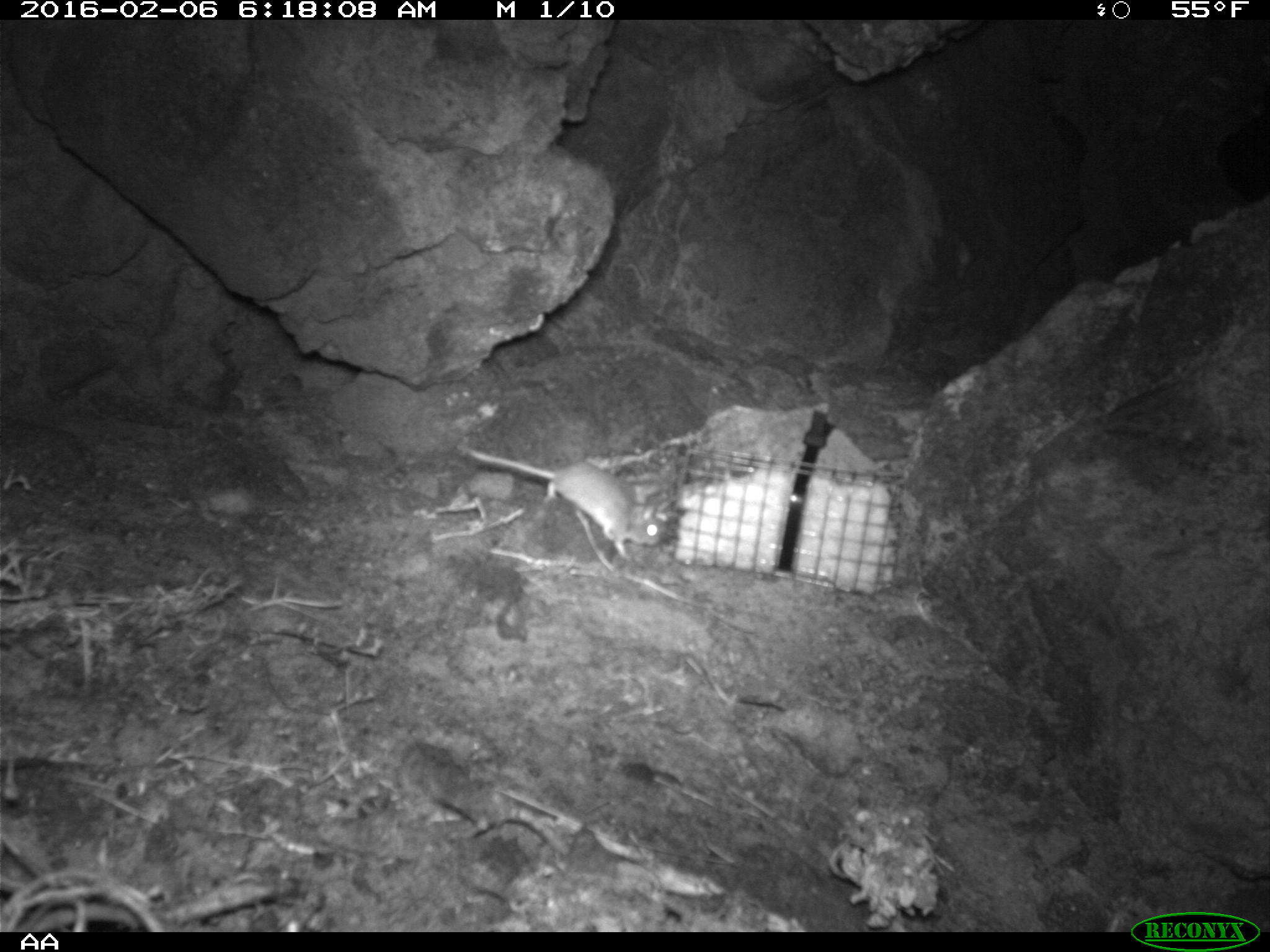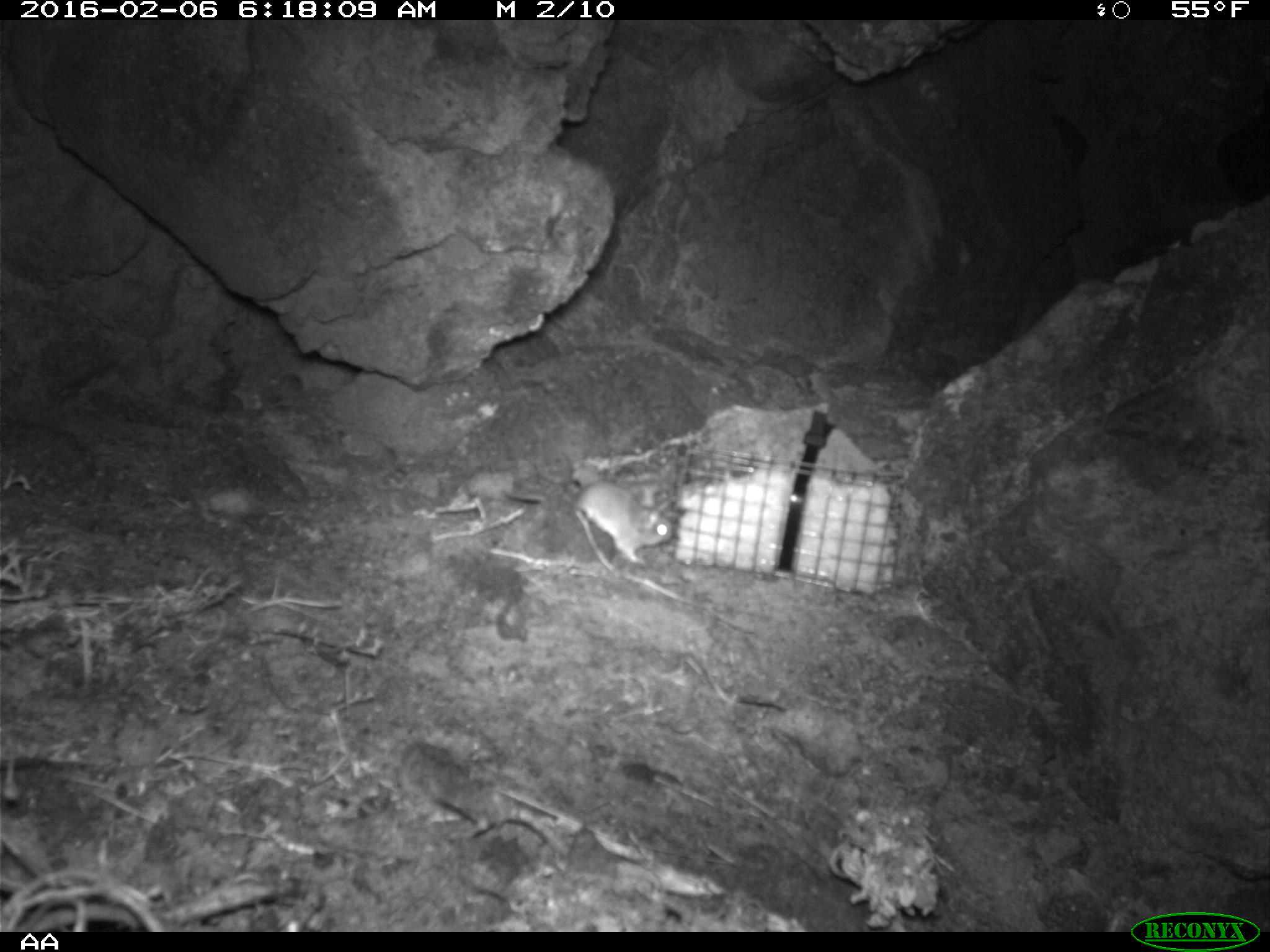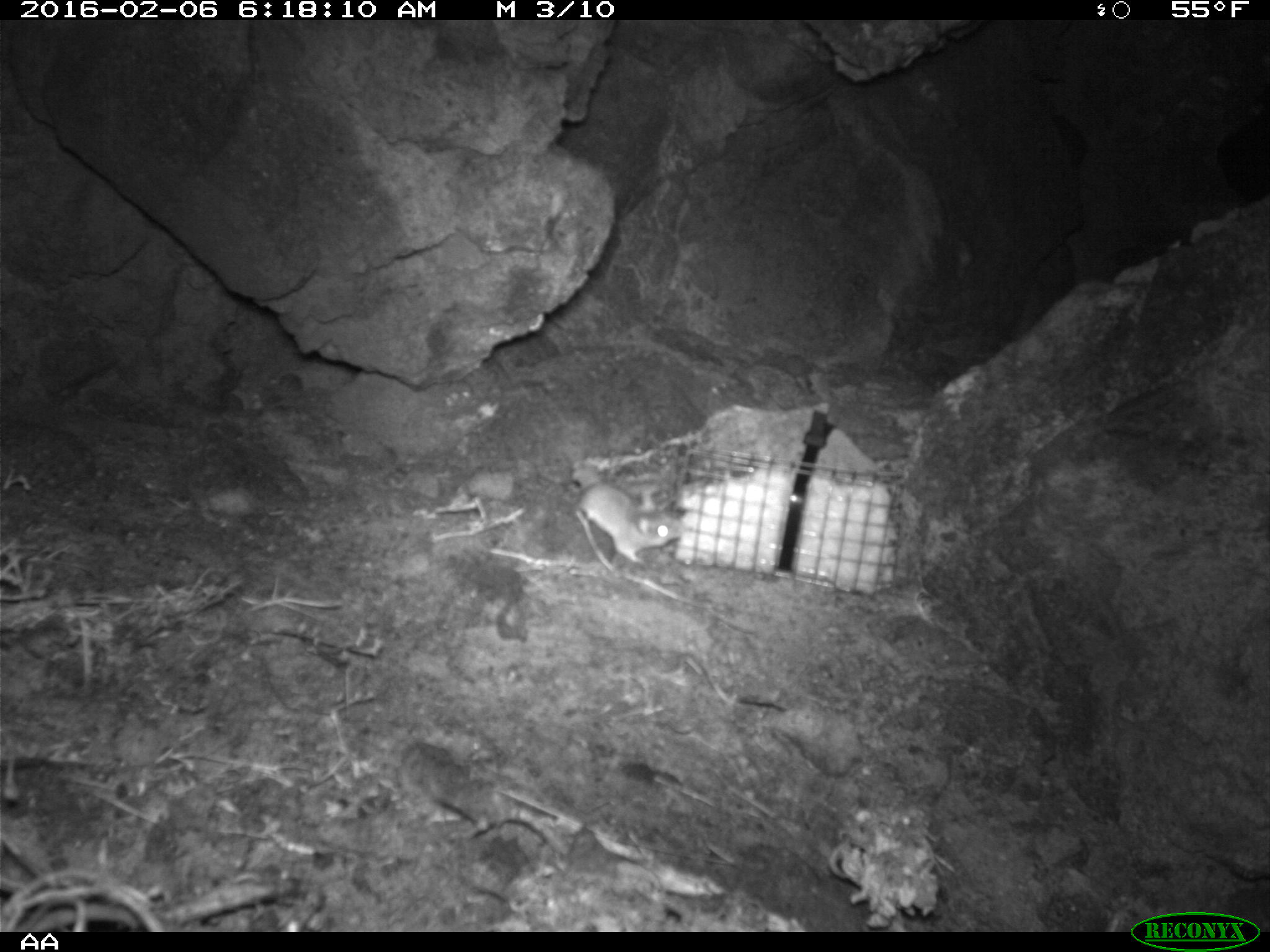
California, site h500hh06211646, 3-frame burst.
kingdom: Animalia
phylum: Chordata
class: Mammalia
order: Rodentia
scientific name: Rodentia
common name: rodent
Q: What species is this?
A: Rodent (Rodentia).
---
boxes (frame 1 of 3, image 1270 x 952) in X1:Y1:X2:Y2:
rodent: 458:444:662:561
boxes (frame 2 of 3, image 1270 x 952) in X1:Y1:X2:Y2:
rodent: 571:478:673:563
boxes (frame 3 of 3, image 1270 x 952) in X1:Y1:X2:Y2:
rodent: 575:480:688:563